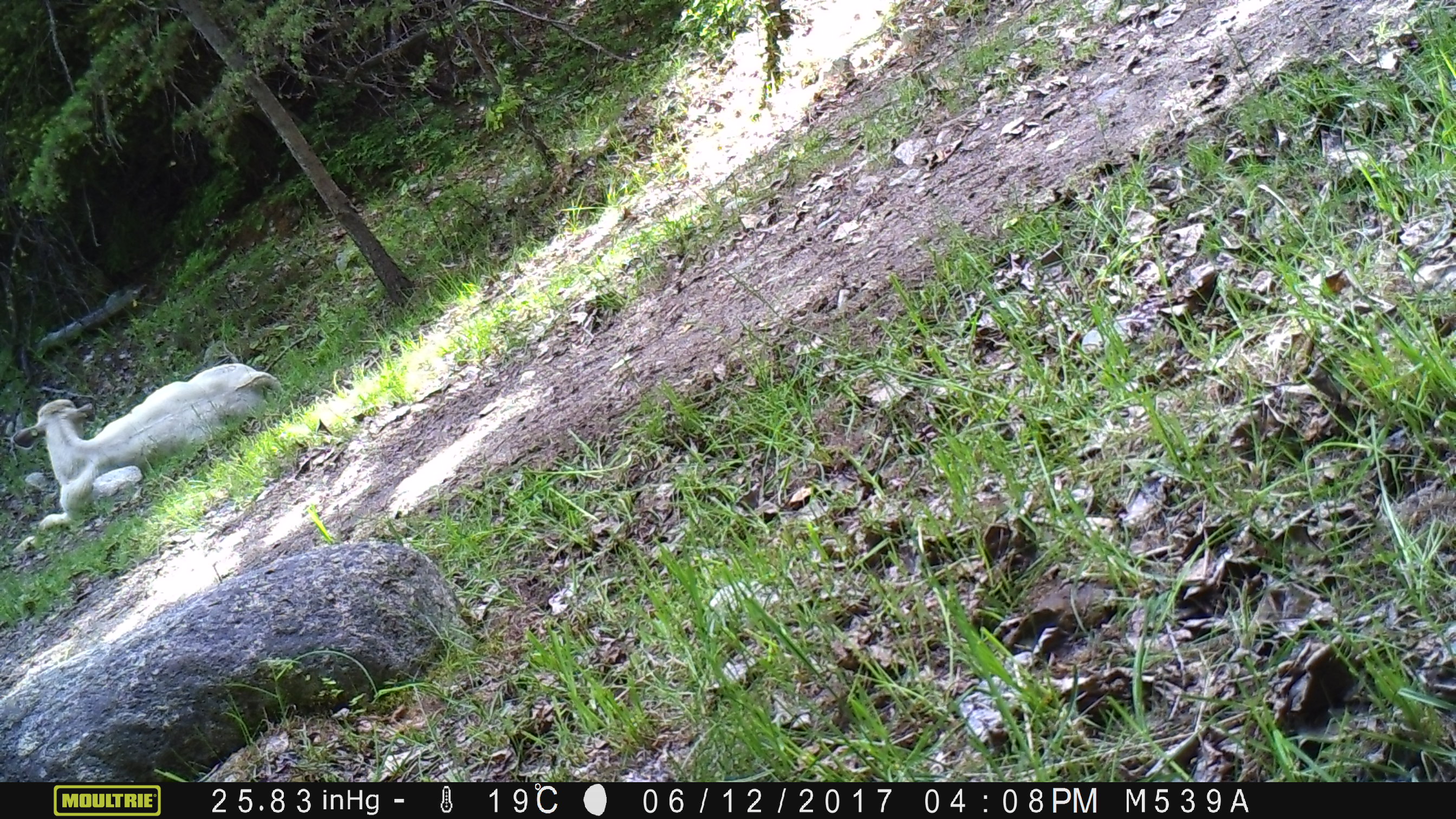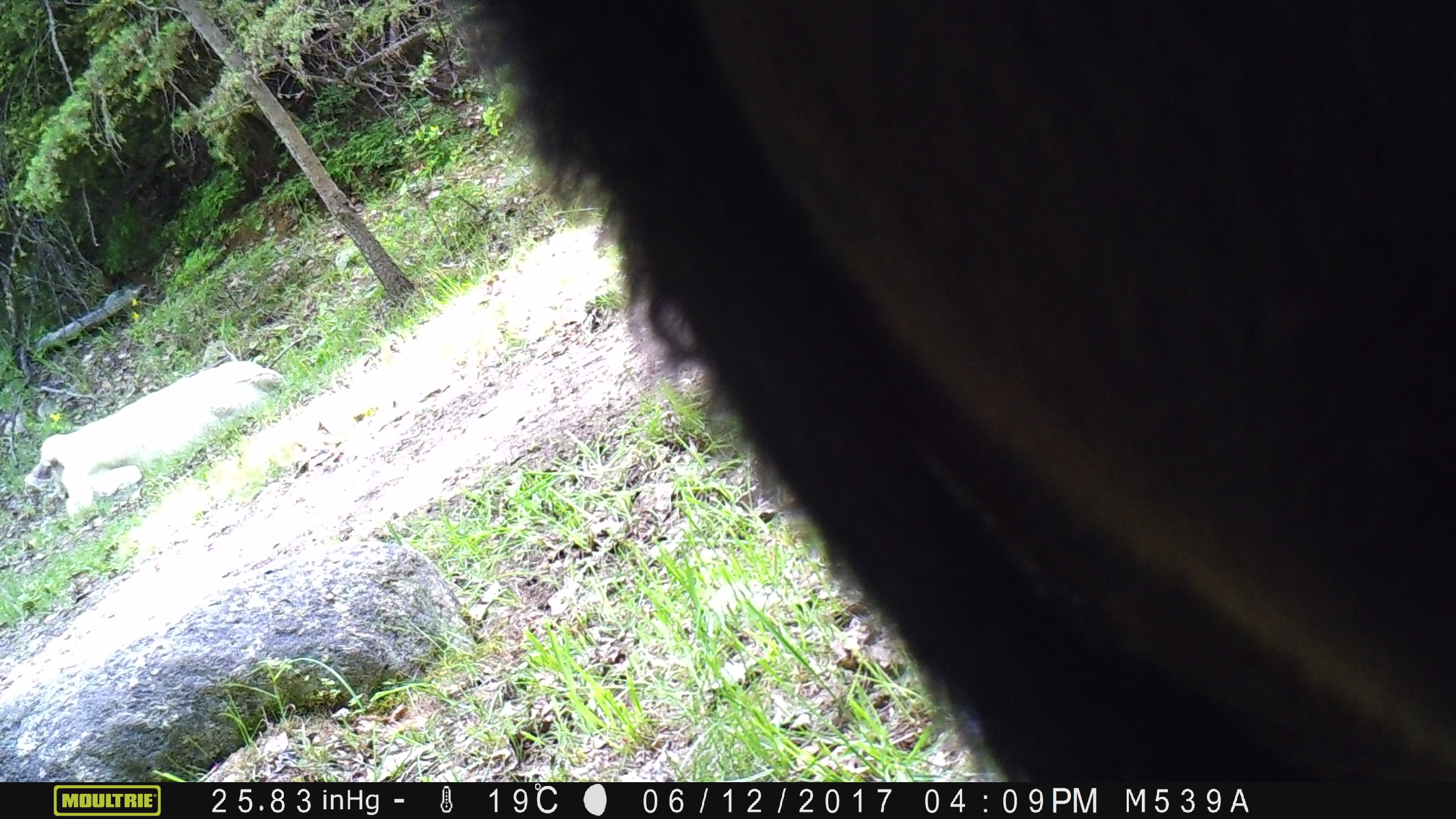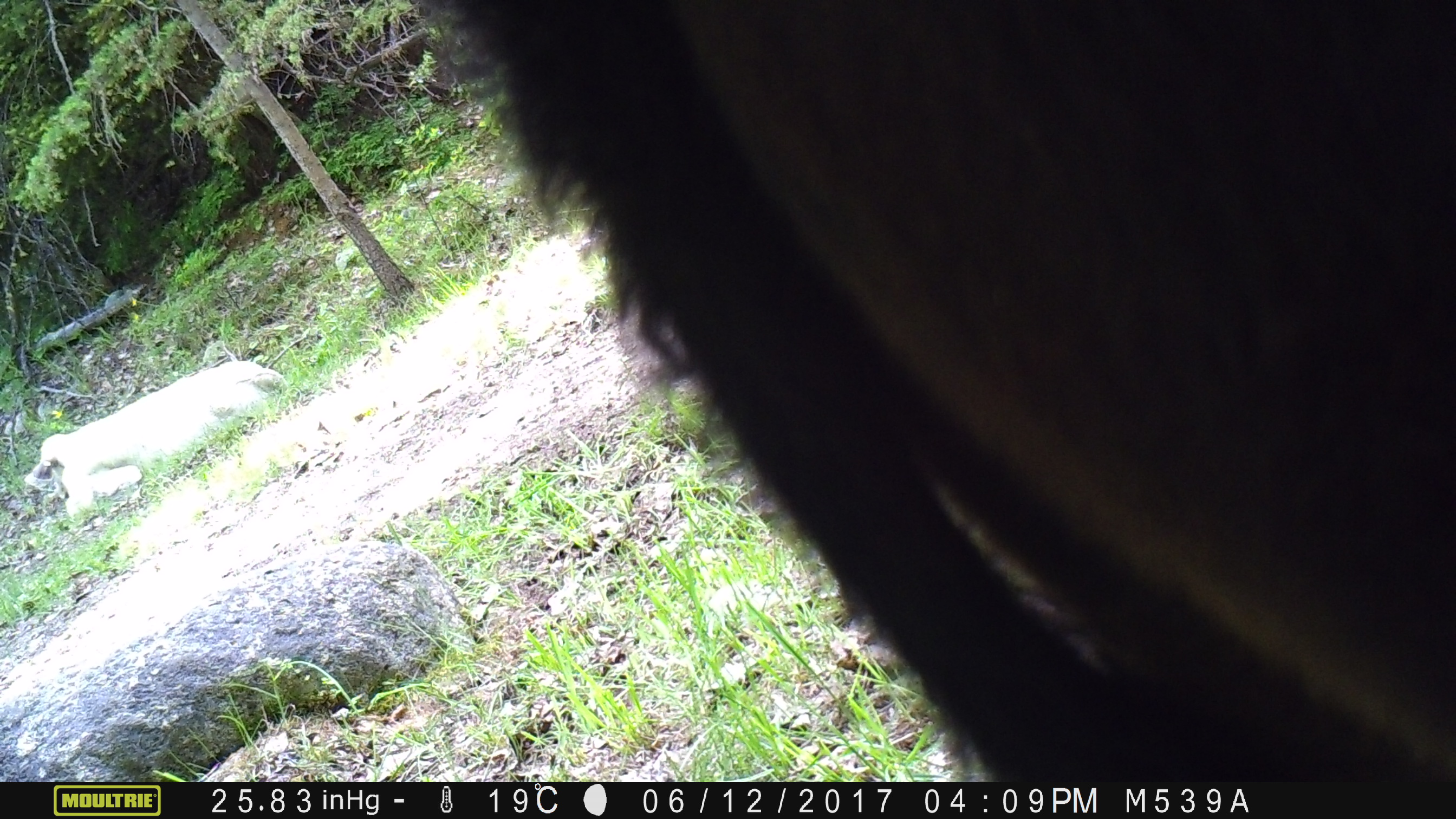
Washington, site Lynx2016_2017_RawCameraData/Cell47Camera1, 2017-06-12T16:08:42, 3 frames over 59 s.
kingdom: Animalia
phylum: Chordata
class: Mammalia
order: Artiodactyla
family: Bovidae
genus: Bos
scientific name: Bos taurus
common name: domestic cattle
Domestic cattle (Bos taurus). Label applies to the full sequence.